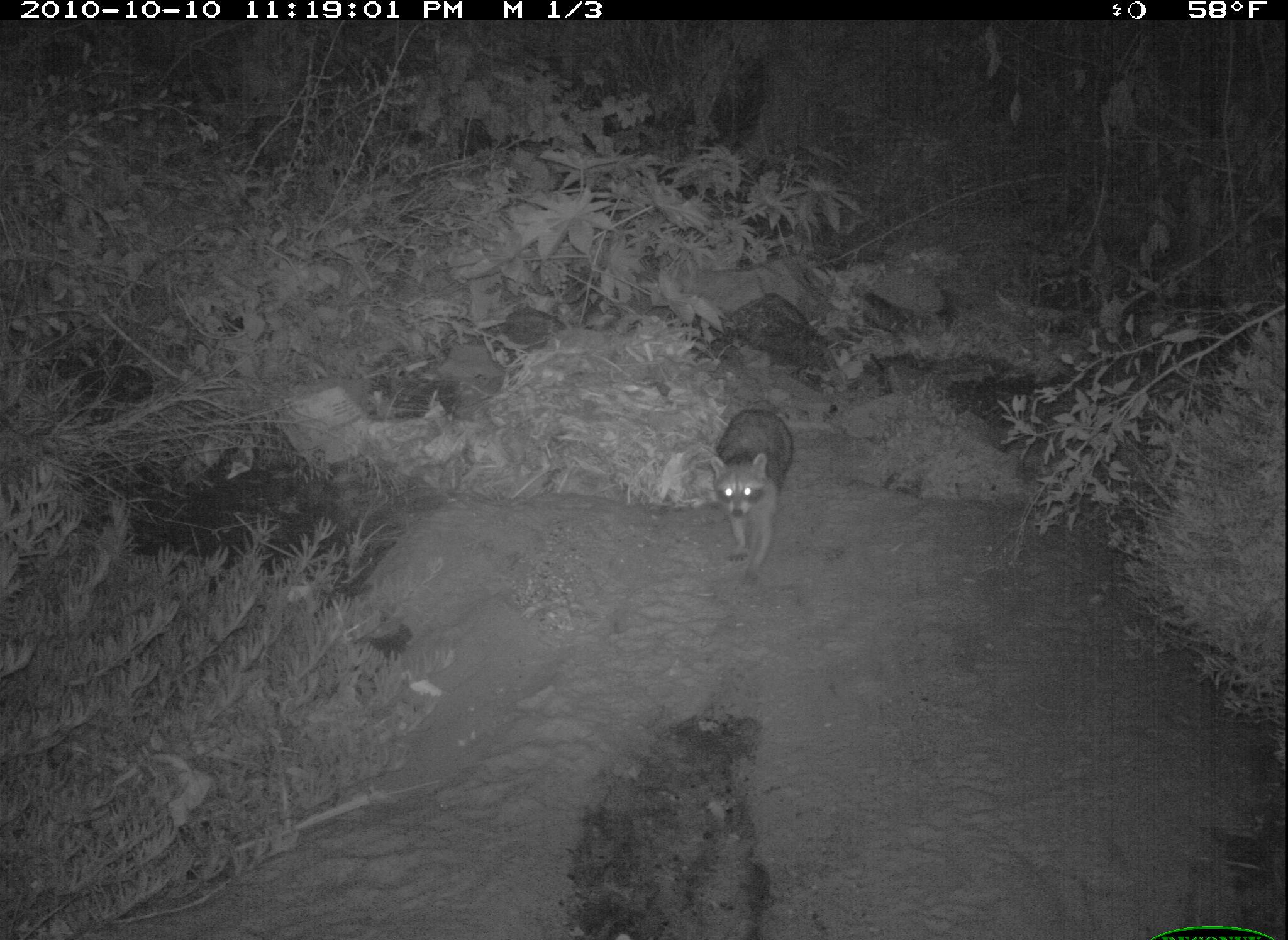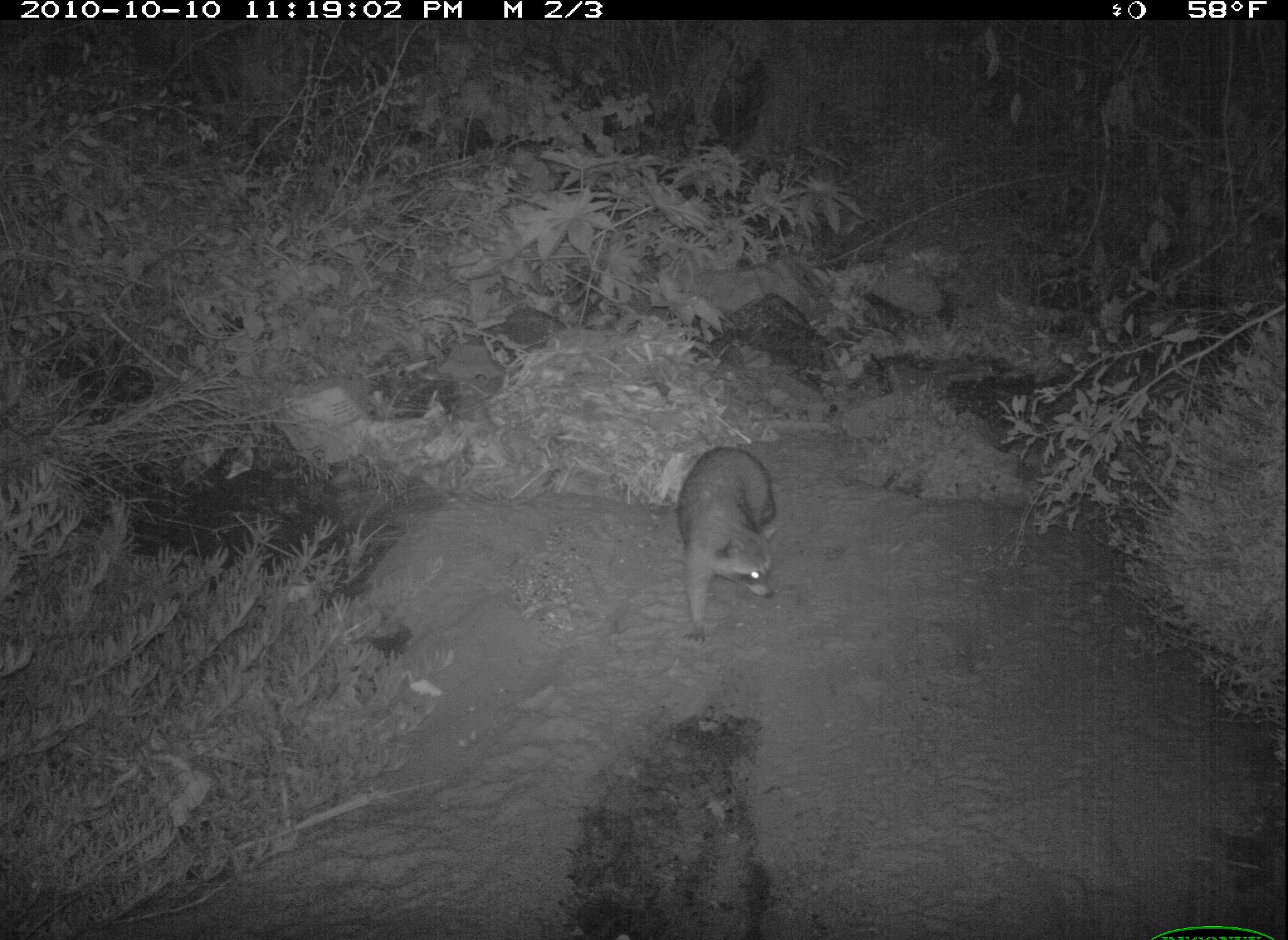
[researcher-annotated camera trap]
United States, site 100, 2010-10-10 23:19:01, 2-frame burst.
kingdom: Animalia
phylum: Chordata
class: Mammalia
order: Carnivora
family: Procyonidae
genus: Procyon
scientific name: Procyon lotor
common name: raccoon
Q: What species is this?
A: Raccoon (Procyon lotor).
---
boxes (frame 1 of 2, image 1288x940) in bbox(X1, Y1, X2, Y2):
raccoon: bbox(697, 403, 808, 585)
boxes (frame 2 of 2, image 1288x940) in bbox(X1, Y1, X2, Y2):
raccoon: bbox(675, 440, 787, 648)